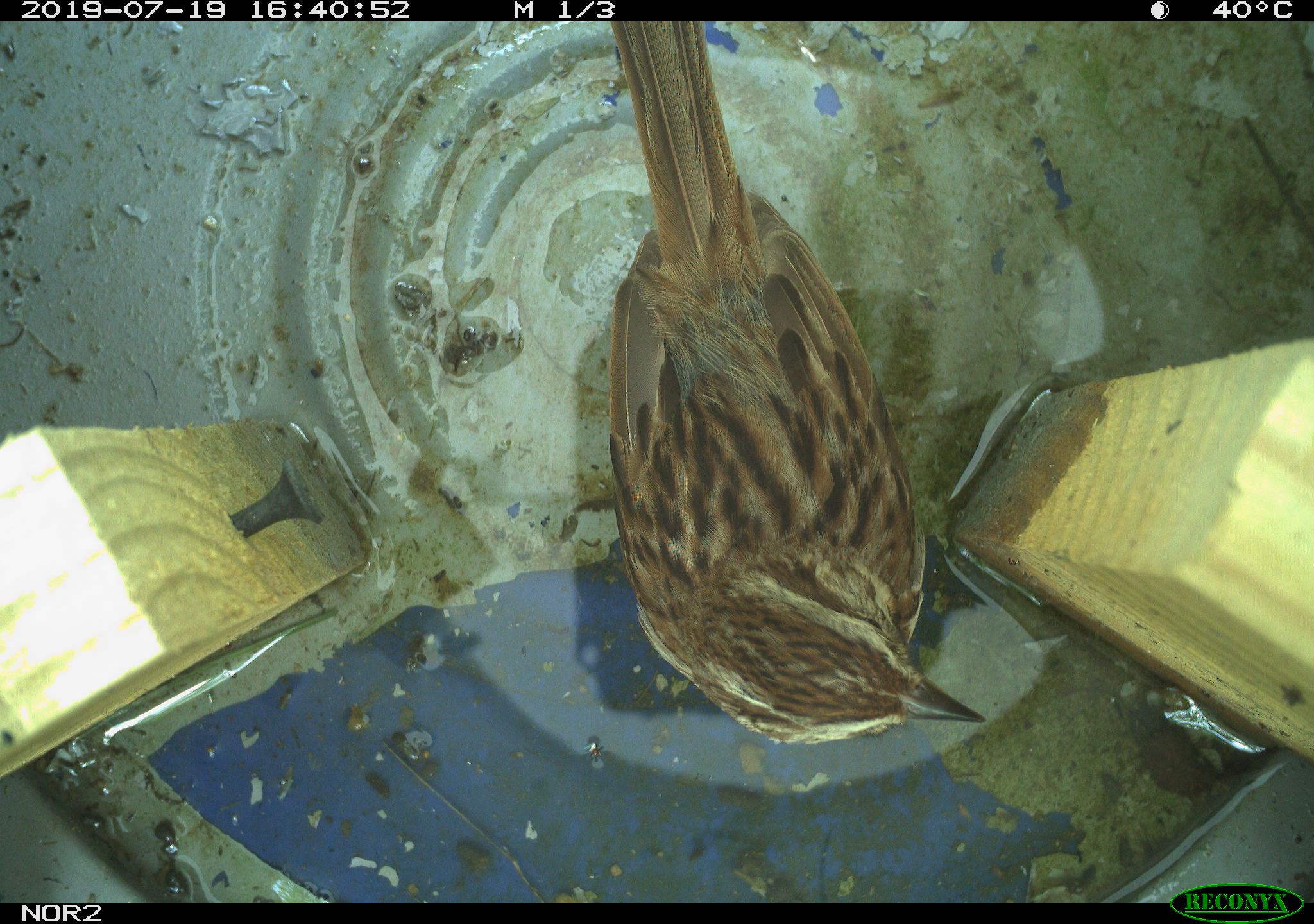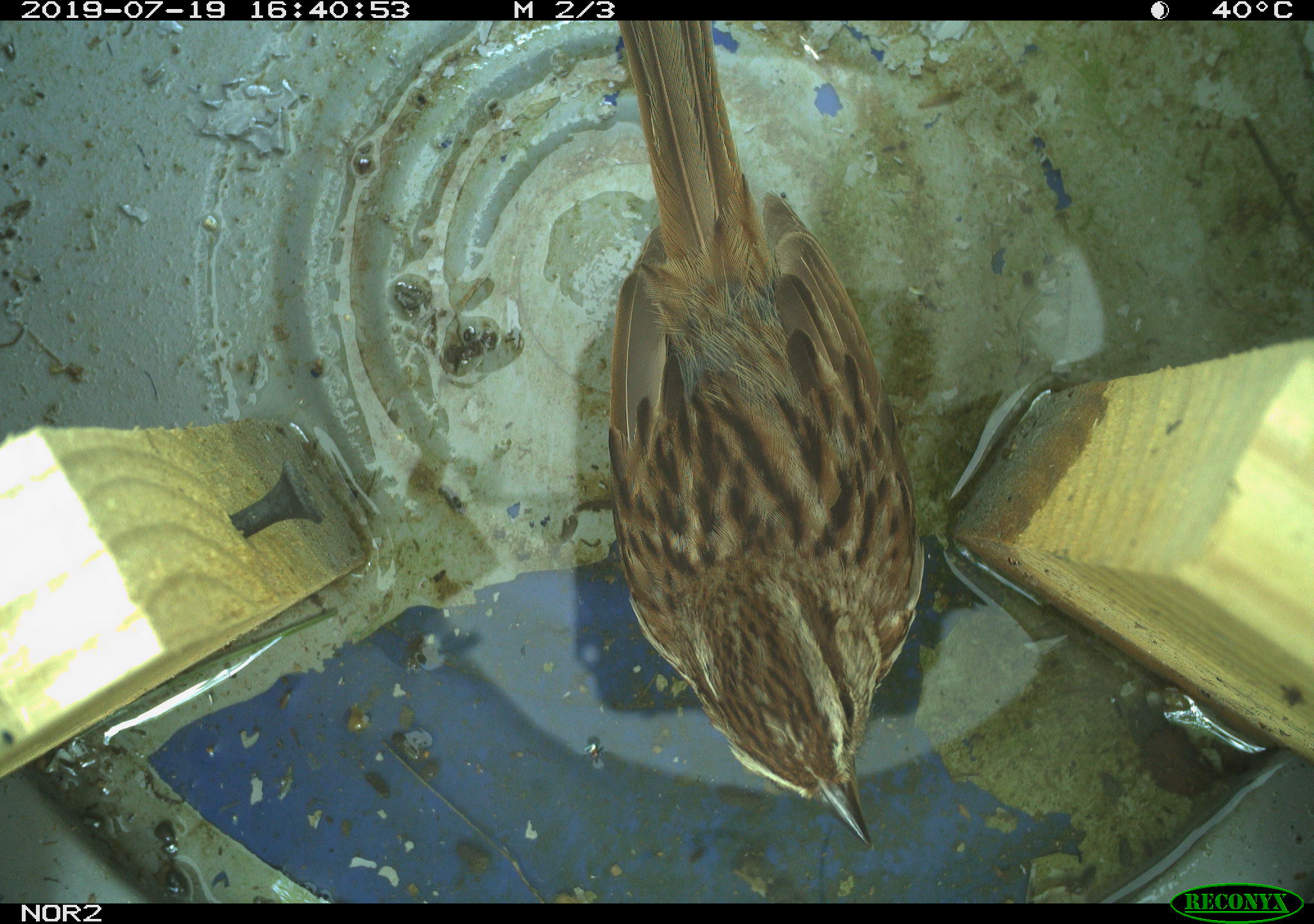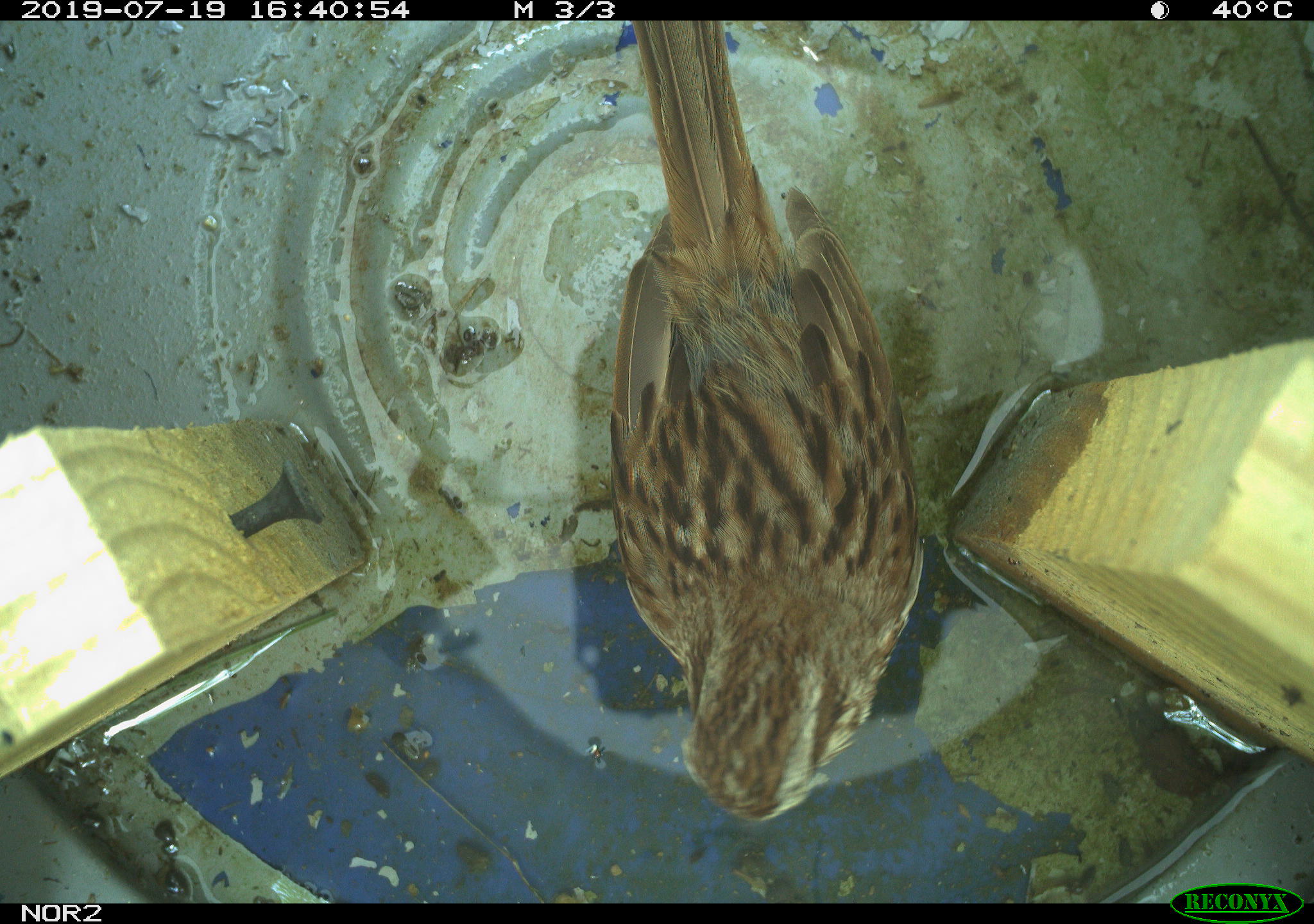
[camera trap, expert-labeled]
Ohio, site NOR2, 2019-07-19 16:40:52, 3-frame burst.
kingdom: Animalia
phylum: Chordata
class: Aves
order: Passeriformes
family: Passerellidae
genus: Melospiza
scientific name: Melospiza melodia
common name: song sparrow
Song sparrow (Melospiza melodia).